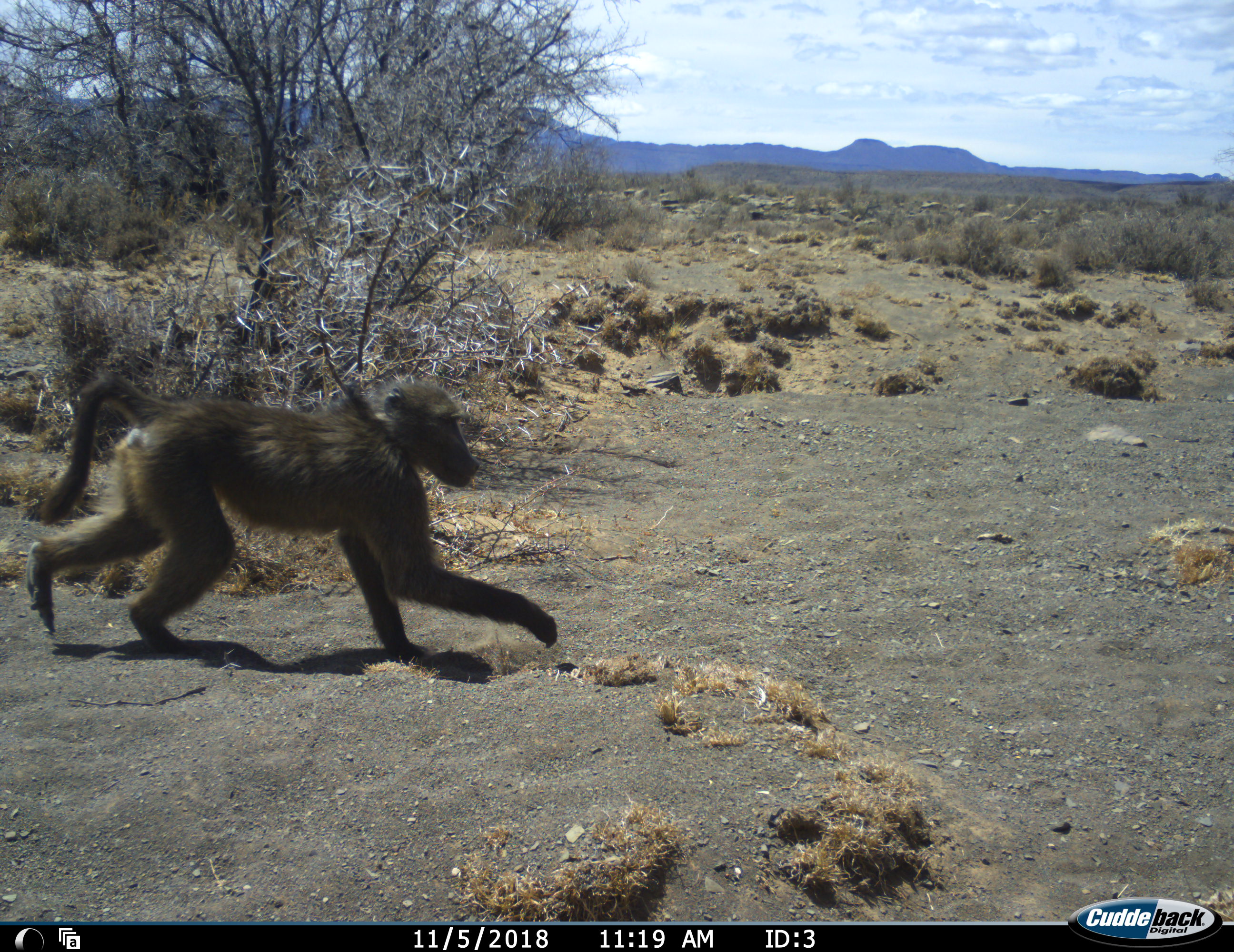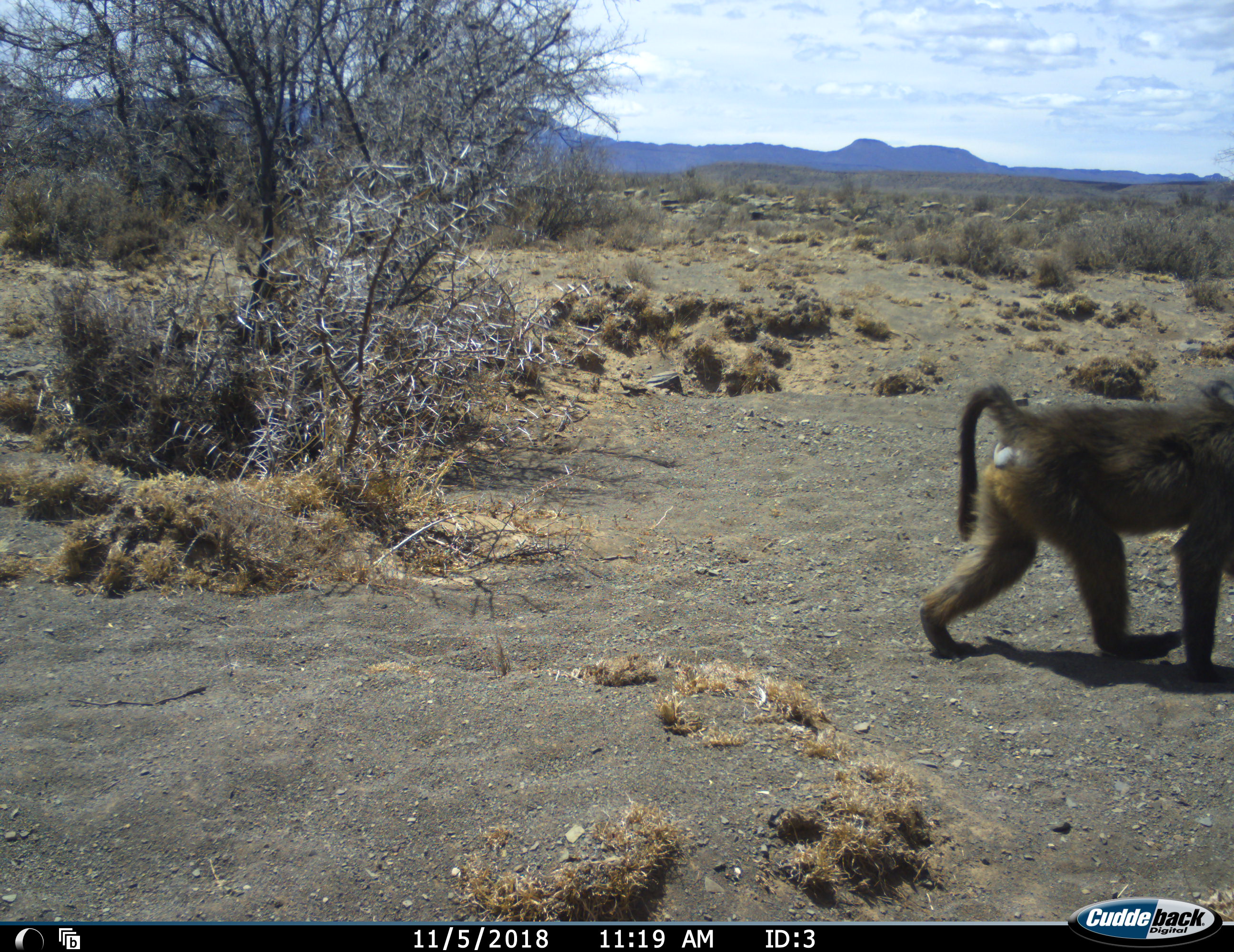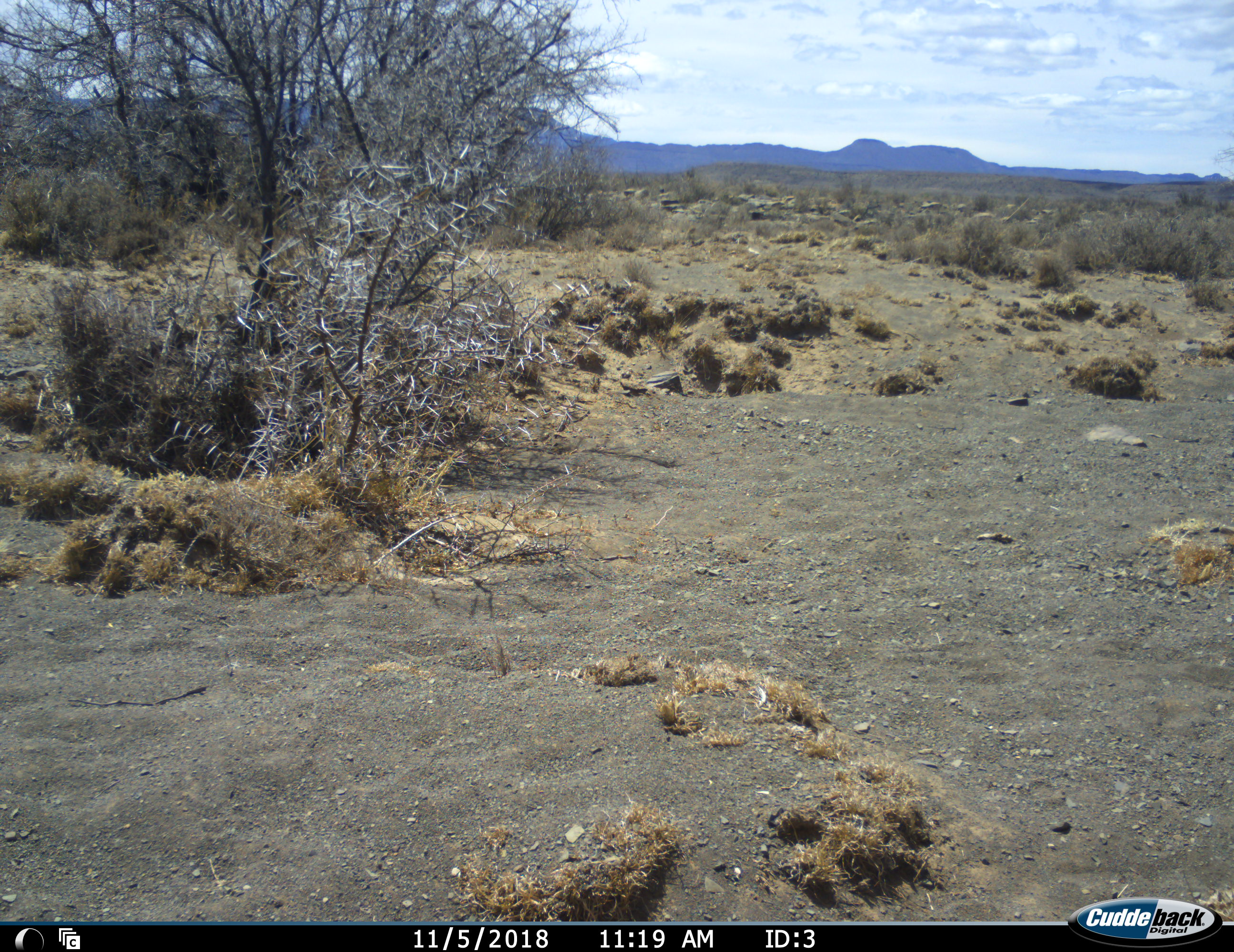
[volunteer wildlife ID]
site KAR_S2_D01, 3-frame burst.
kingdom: Animalia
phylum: Chordata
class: Mammalia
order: Primates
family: Cercopithecidae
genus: Papio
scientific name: Papio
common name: baboon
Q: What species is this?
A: Baboon (Papio).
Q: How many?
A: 1.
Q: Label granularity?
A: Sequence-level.